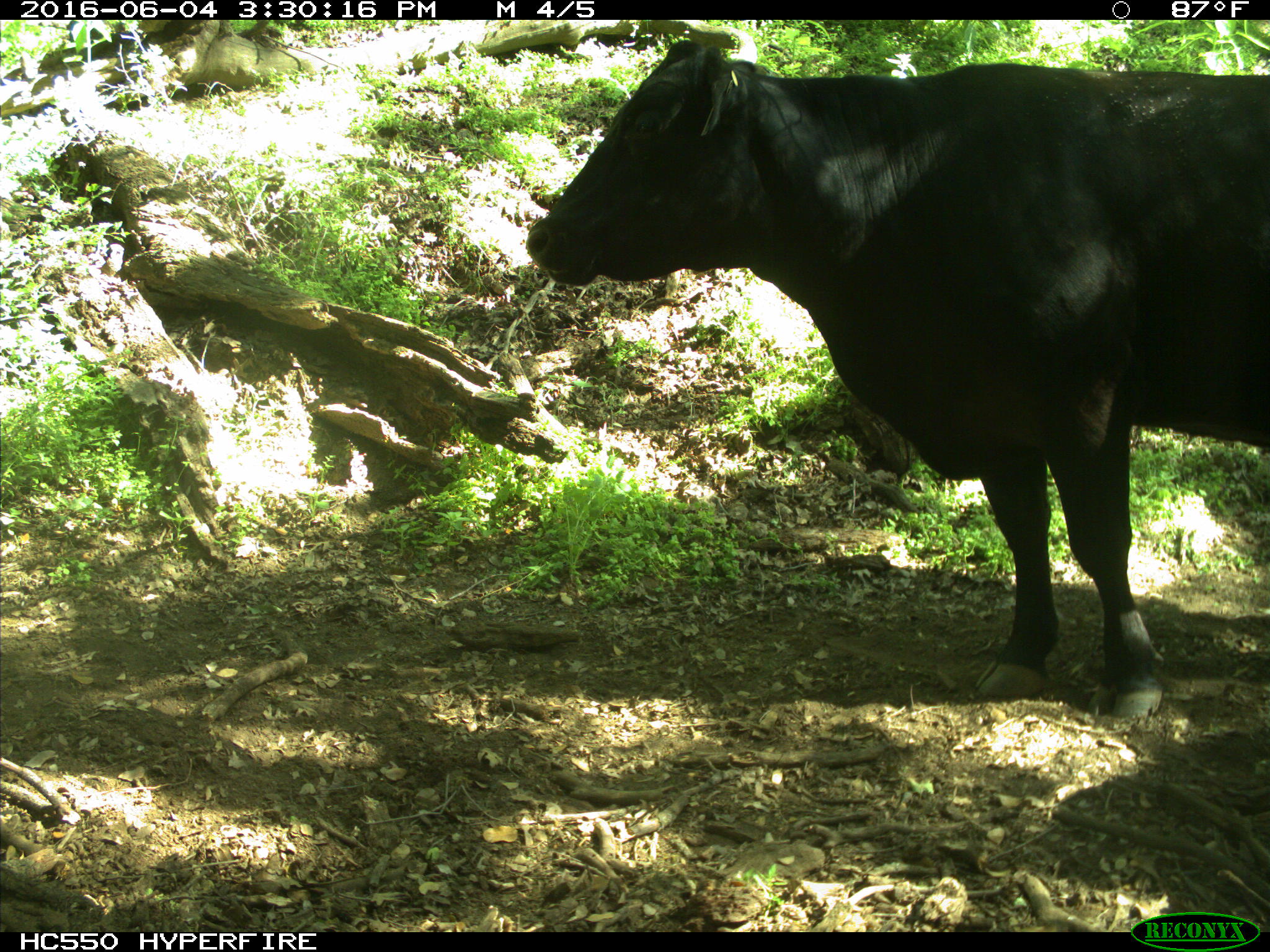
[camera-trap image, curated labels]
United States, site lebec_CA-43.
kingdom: Animalia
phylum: Chordata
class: Mammalia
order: Artiodactyla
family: Bovidae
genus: Bos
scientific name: Bos taurus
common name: domestic cow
Bos taurus (domestic cow).